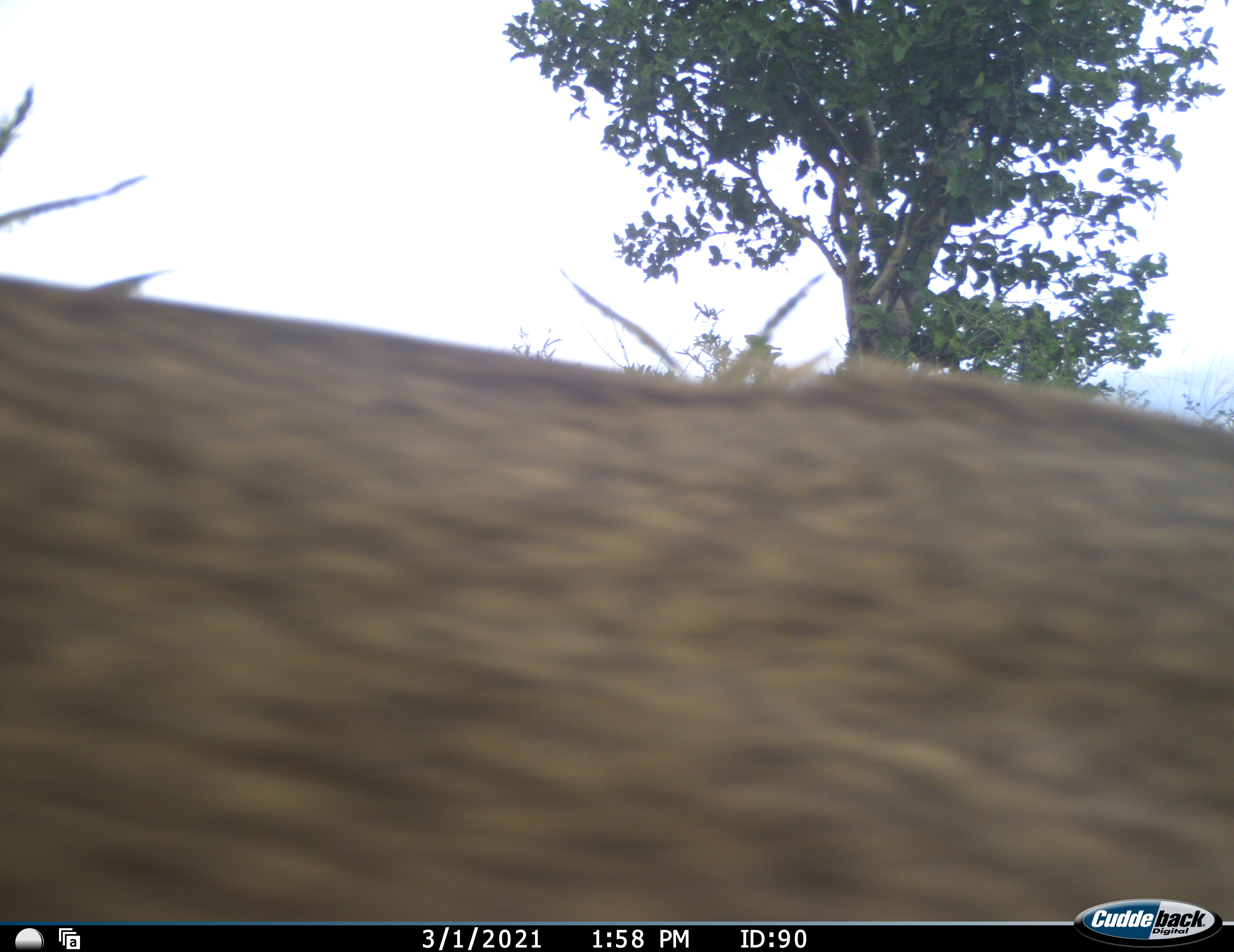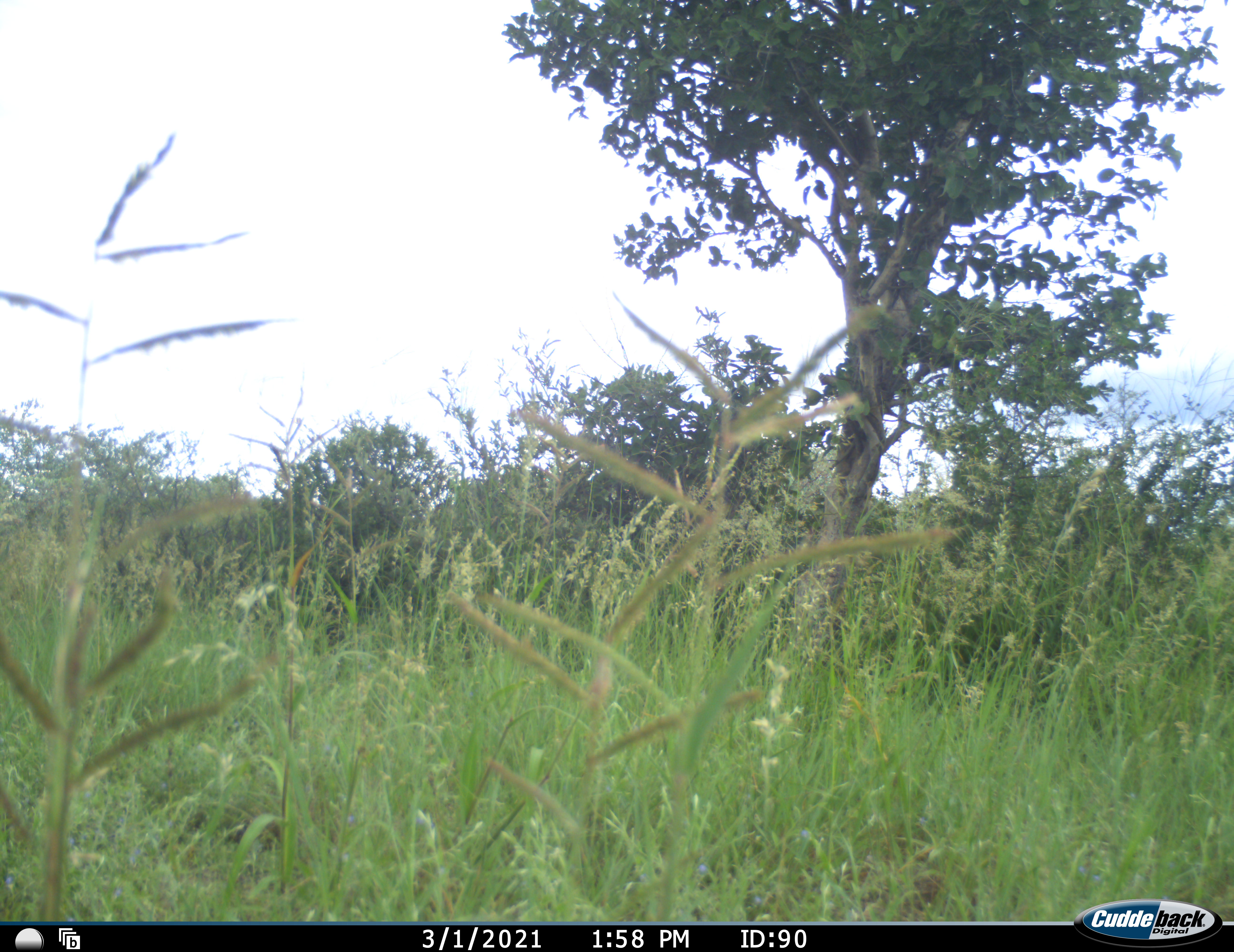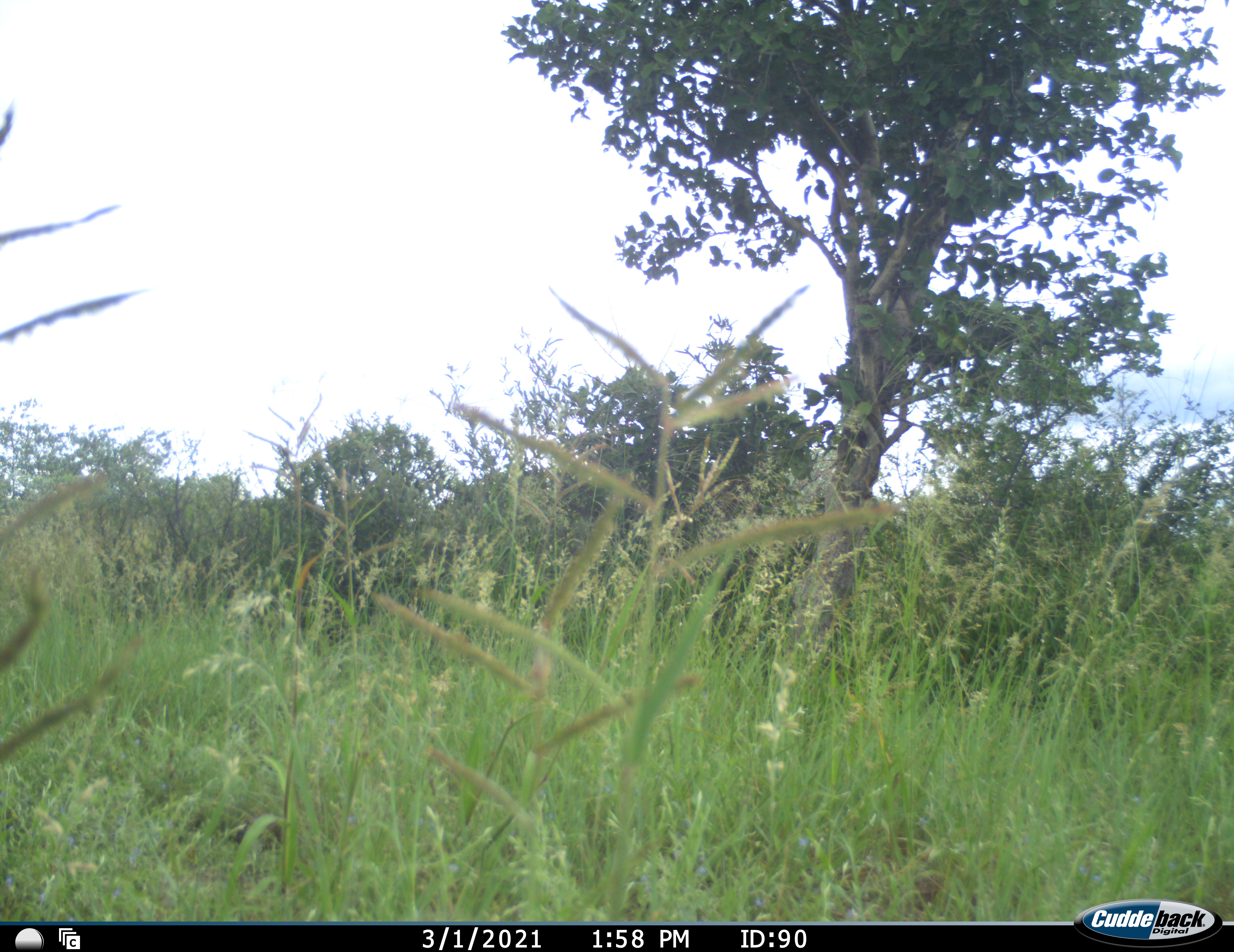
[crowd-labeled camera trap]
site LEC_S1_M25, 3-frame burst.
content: unidentified animal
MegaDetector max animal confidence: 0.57